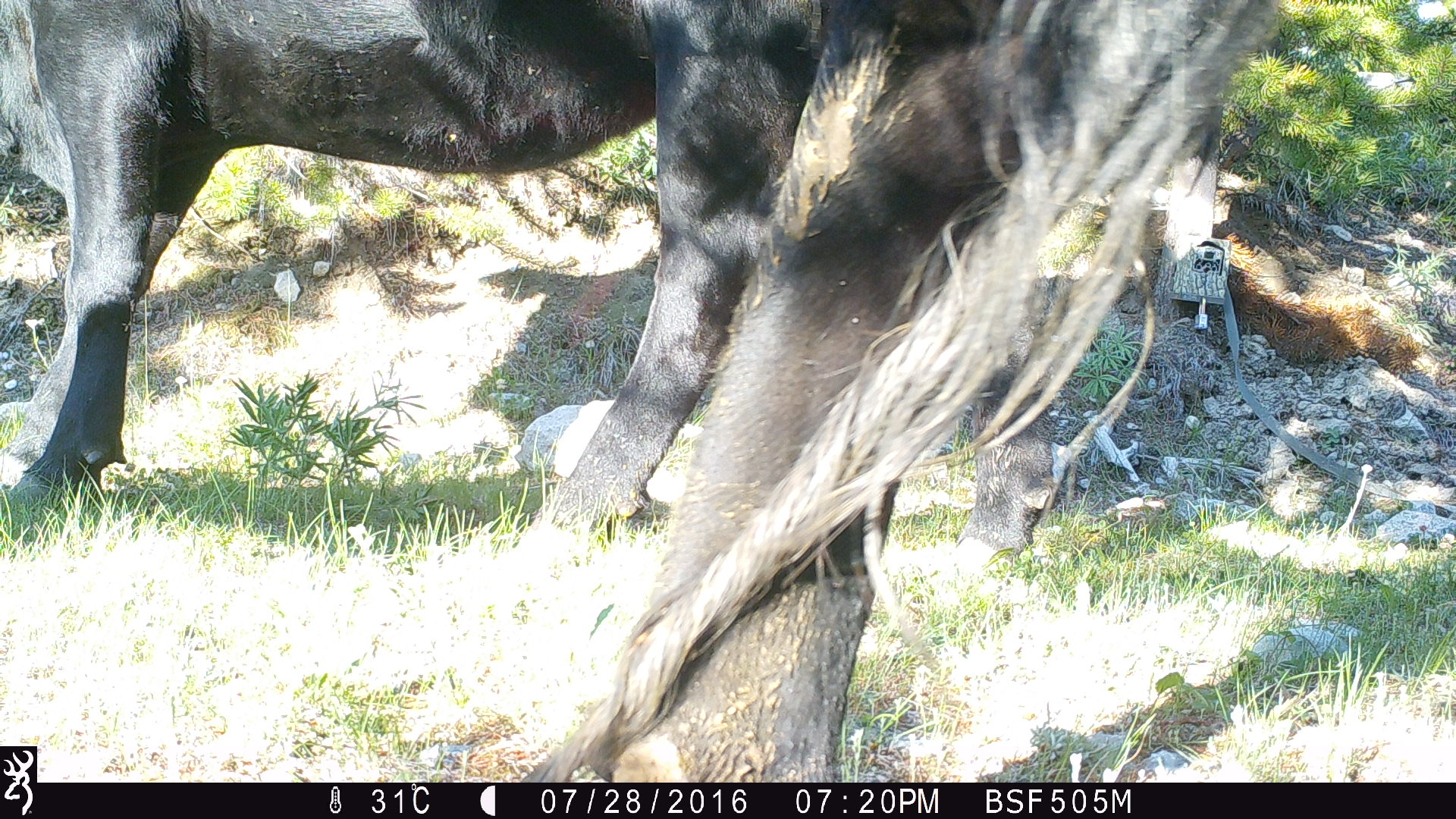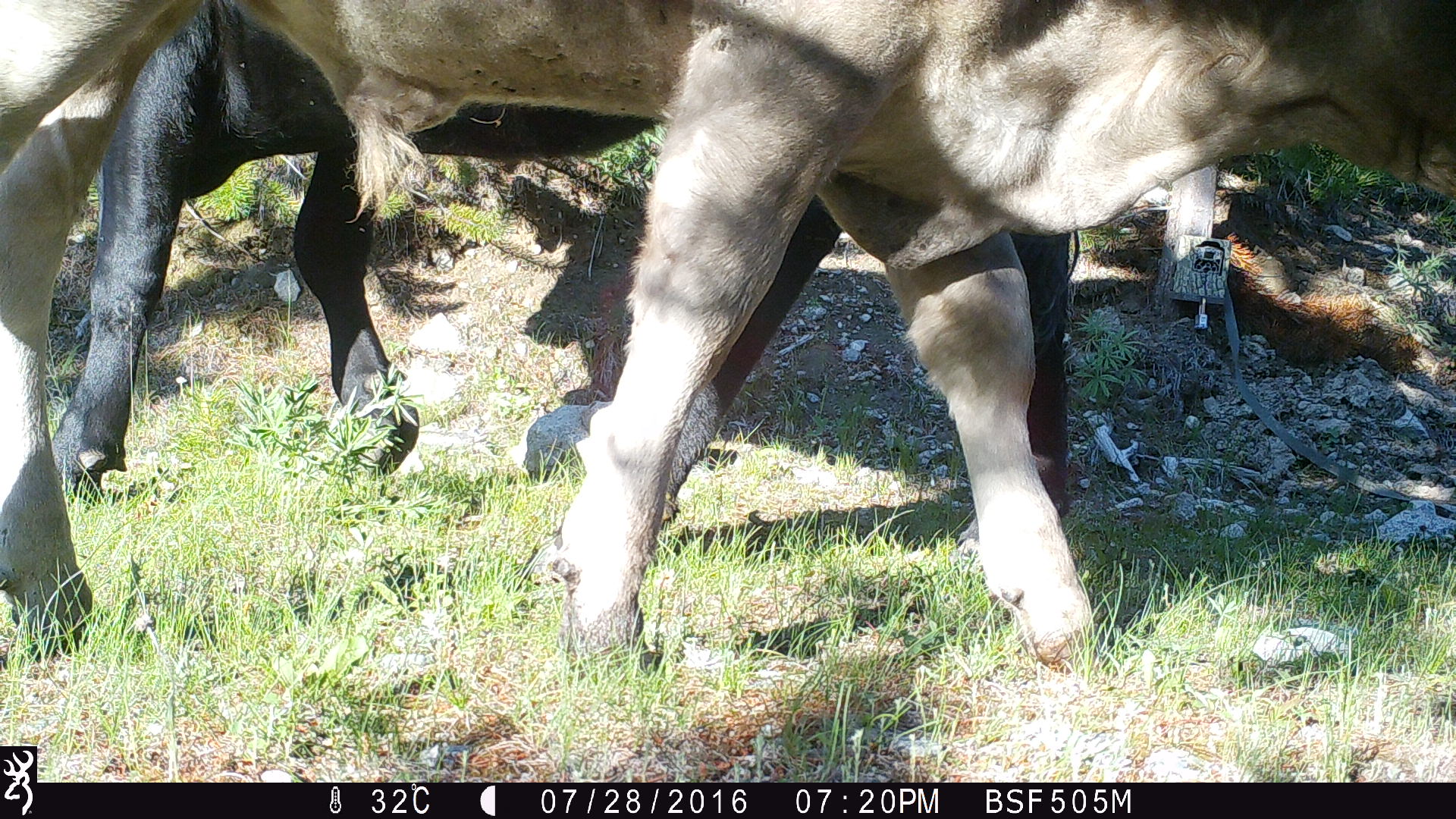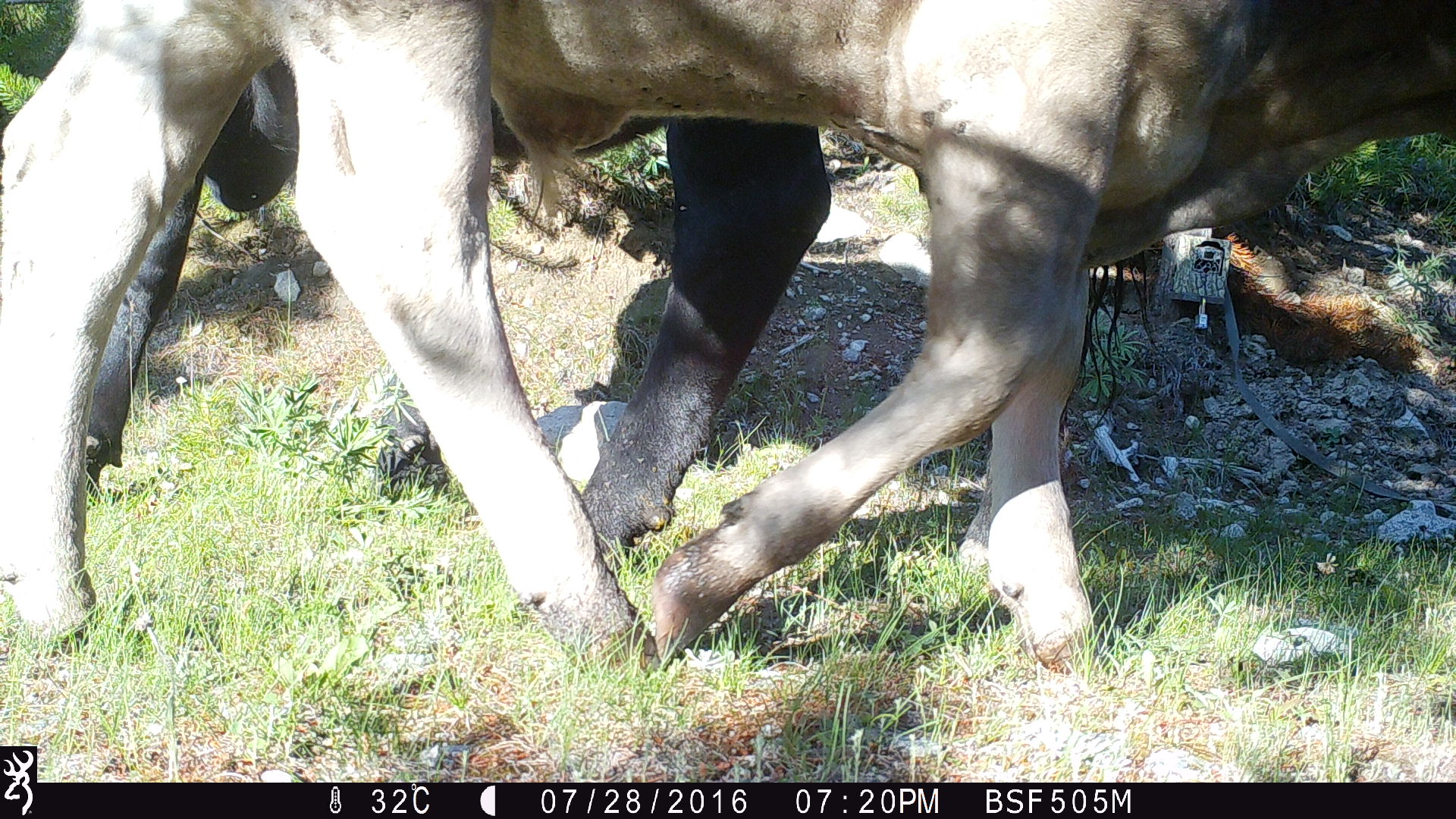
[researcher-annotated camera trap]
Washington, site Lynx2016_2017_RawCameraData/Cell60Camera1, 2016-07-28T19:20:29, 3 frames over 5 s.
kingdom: Animalia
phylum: Chordata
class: Mammalia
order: Artiodactyla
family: Bovidae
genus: Bos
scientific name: Bos taurus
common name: domestic cattle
Domestic cattle (Bos taurus). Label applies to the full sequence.